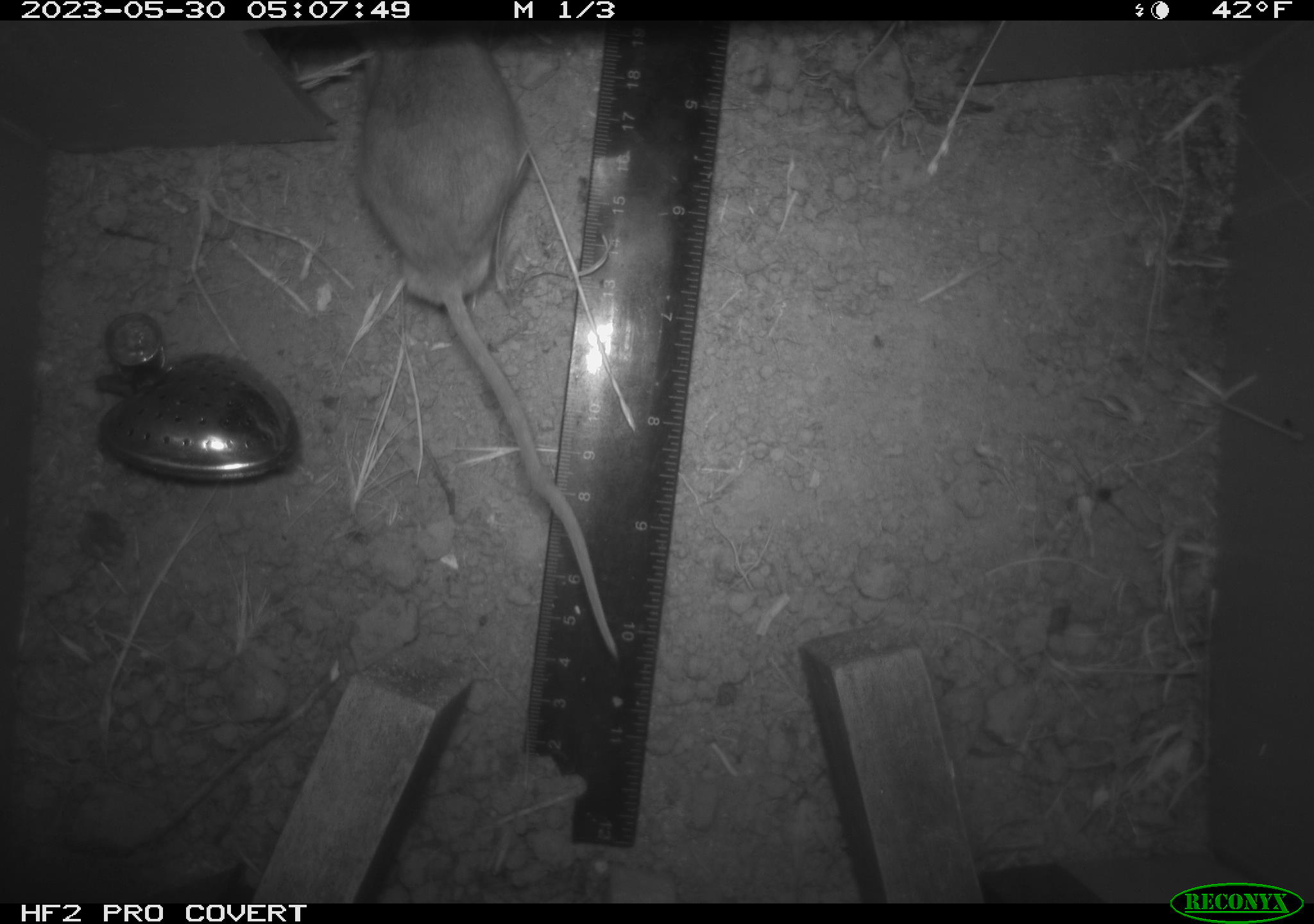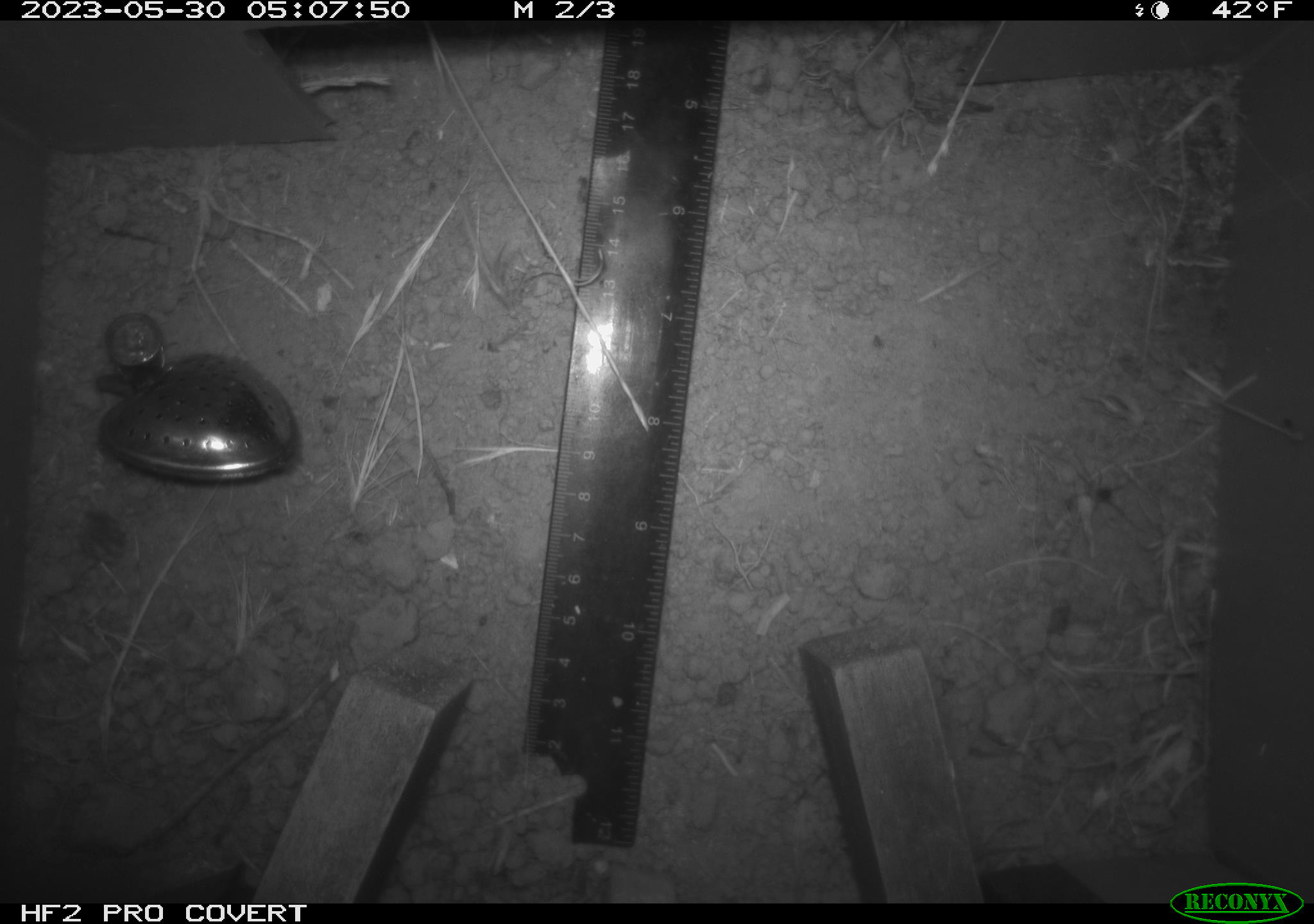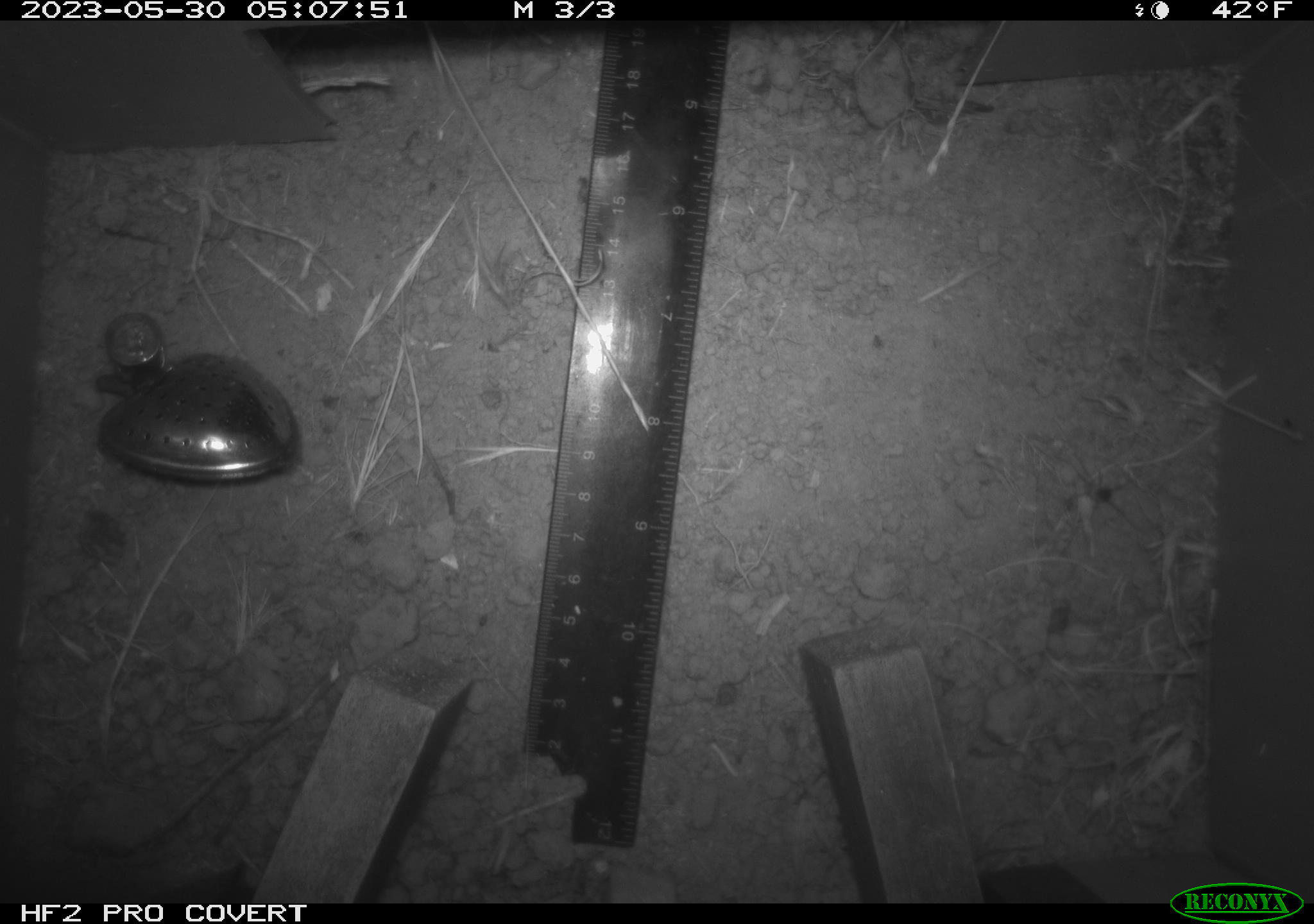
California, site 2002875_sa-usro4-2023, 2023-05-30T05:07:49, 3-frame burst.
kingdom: Animalia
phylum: Chordata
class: Mammalia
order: Rodentia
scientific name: Rodentia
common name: mouse species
Mouse species (Rodentia).